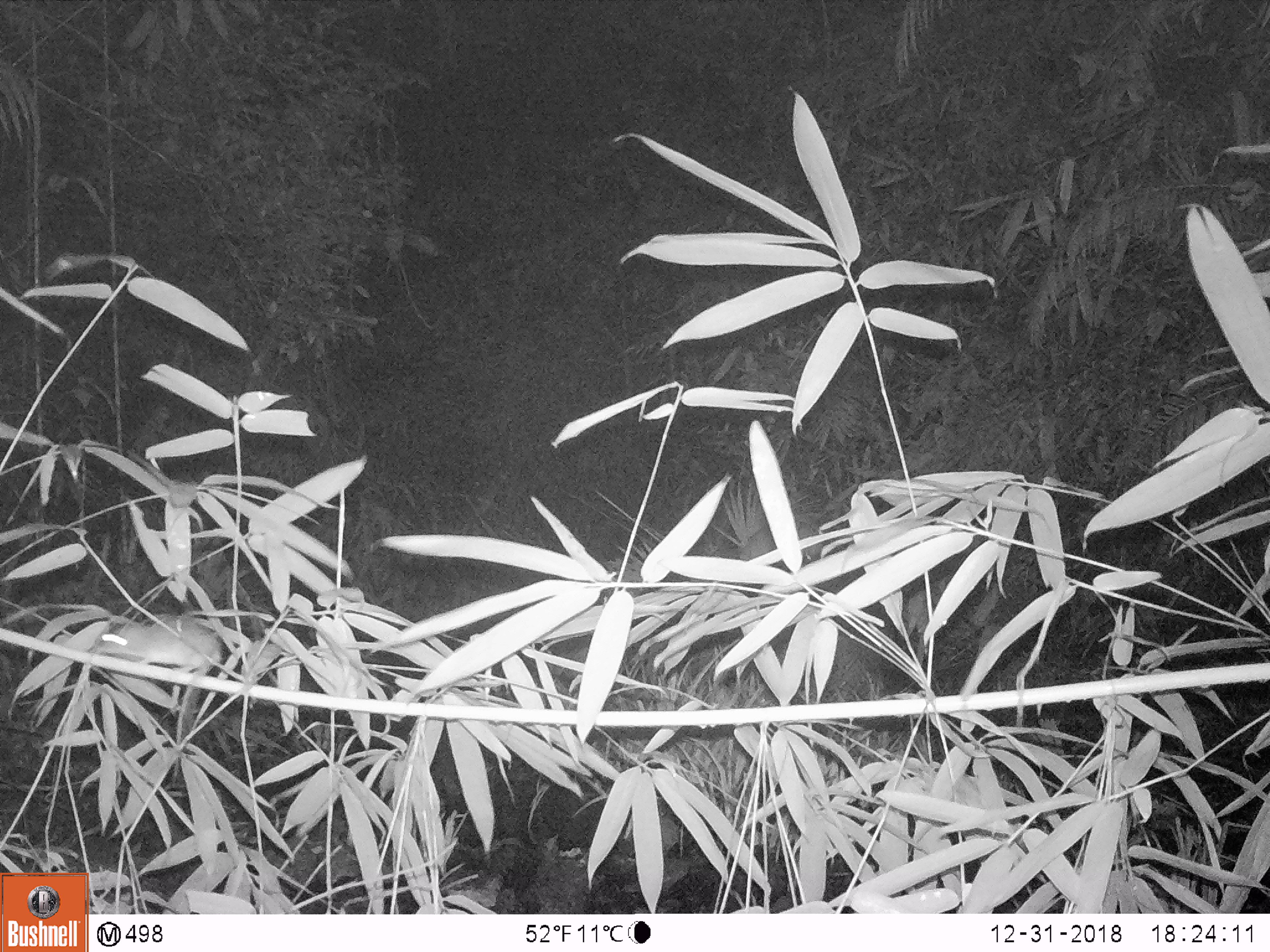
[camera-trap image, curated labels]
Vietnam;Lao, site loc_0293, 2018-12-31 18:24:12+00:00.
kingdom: Animalia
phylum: Chordata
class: Mammalia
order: Rodentia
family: Muridae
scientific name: Muridae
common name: old-world mice and rats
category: unidentified murid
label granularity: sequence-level